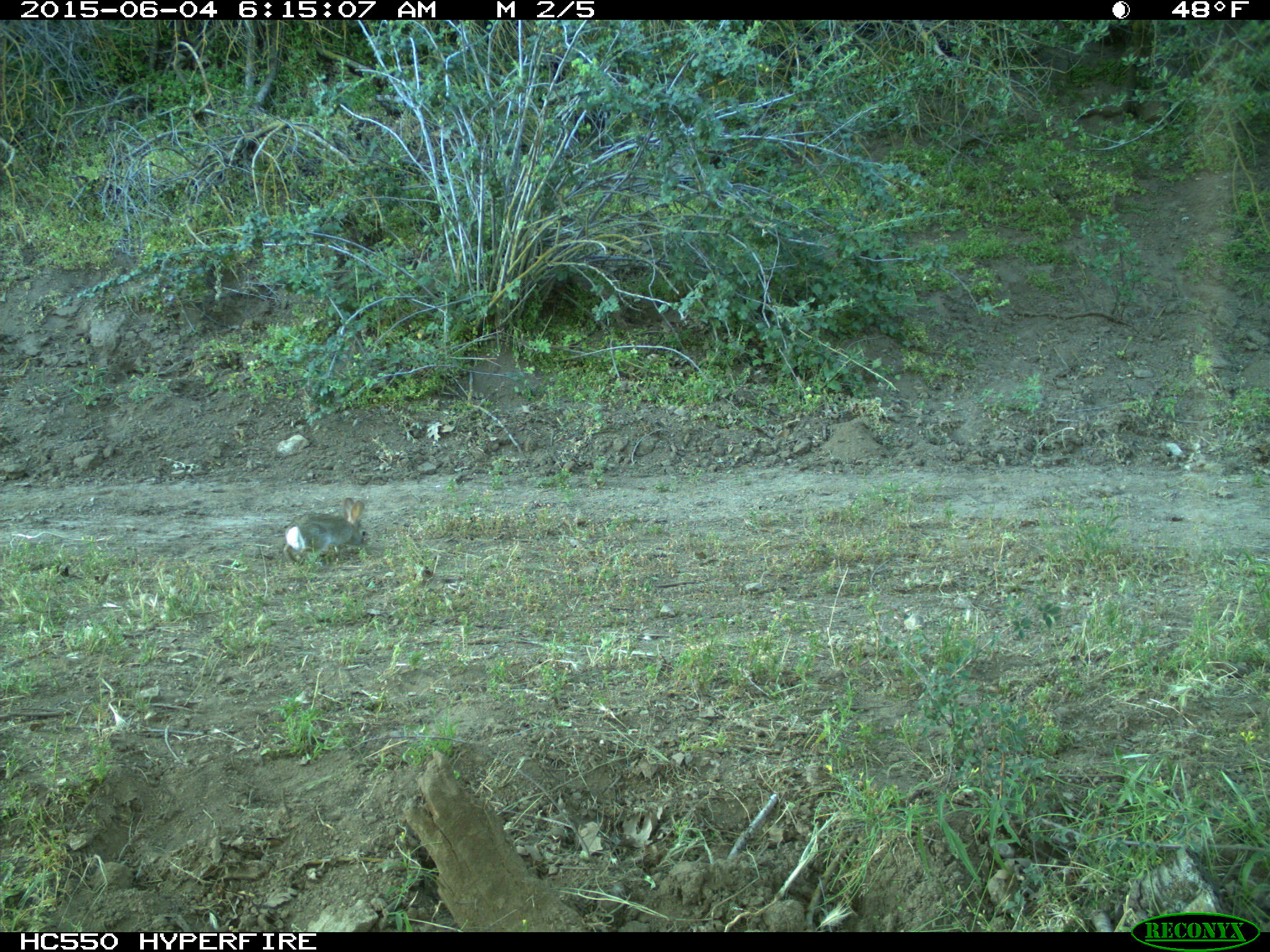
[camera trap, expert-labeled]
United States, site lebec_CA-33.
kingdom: Animalia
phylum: Chordata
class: Mammalia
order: Lagomorpha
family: Leporidae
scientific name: Leporidae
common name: rabbits and hares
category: unidentified rabbit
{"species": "unidentified rabbit (rabbits and hares) (Leporidae)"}